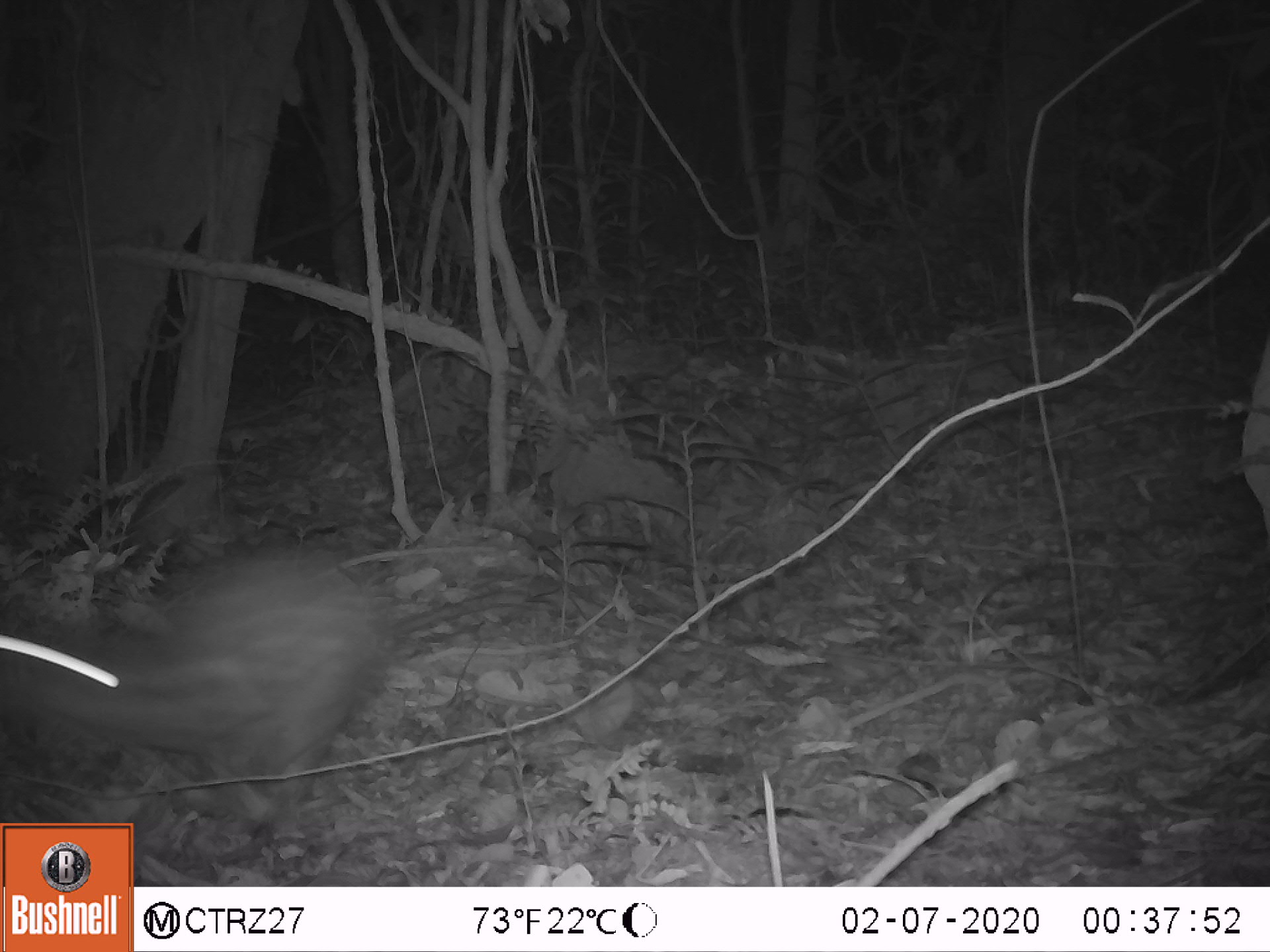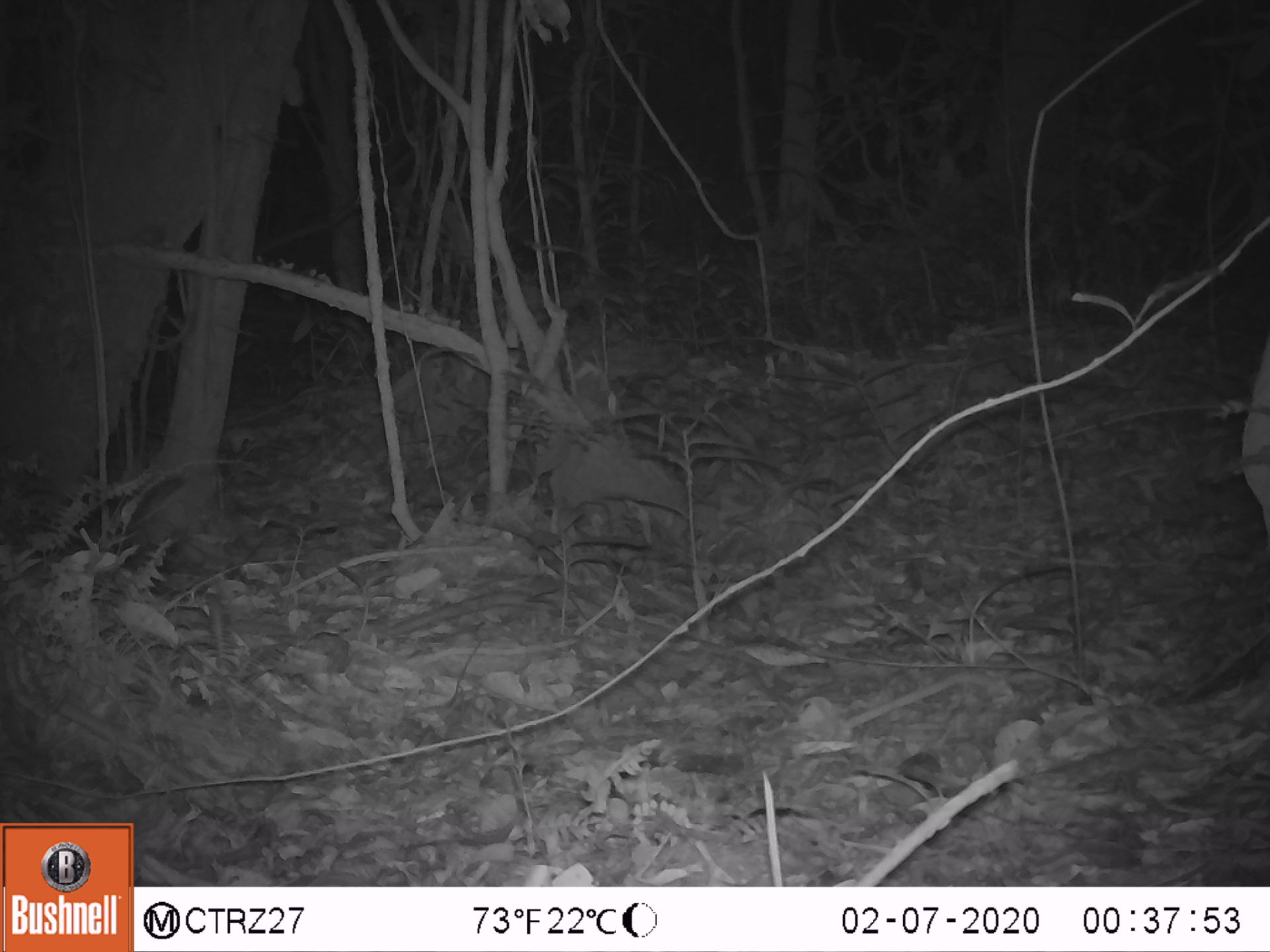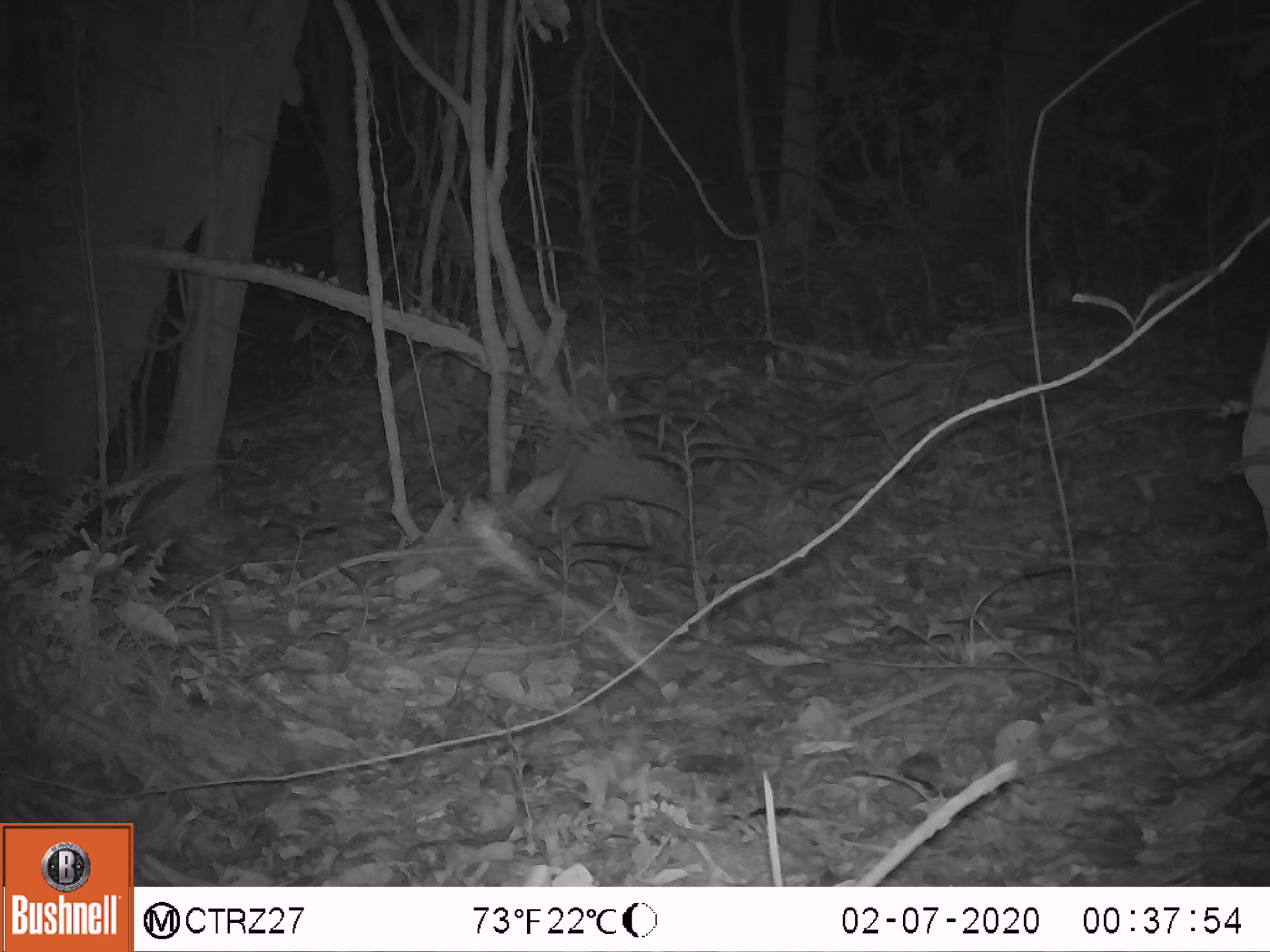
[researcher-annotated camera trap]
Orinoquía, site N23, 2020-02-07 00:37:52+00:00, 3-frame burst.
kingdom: Animalia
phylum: Chordata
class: Mammalia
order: Rodentia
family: Cuniculidae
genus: Cuniculus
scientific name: Cuniculus paca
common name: spotted paca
Spotted paca (Cuniculus paca).